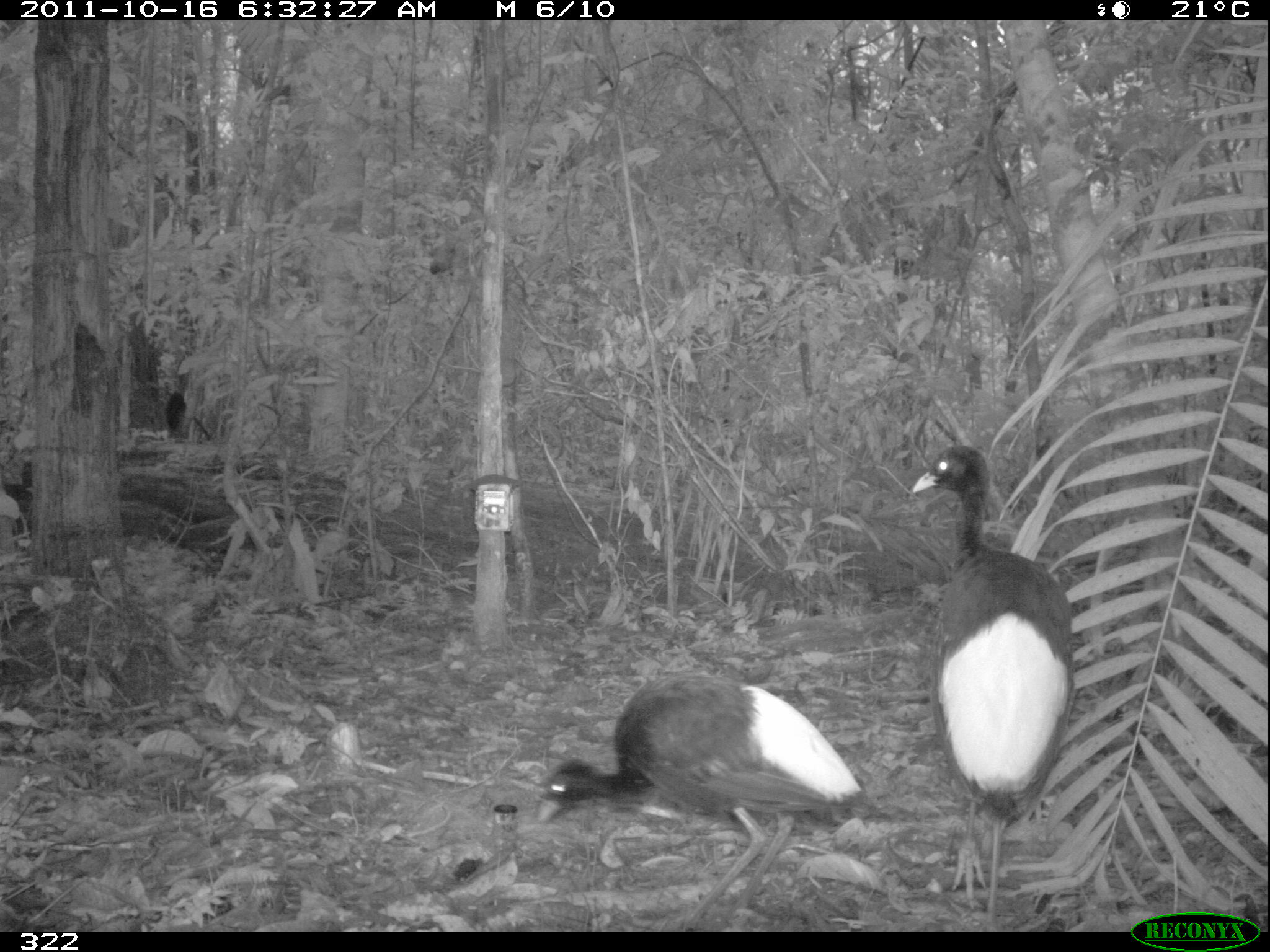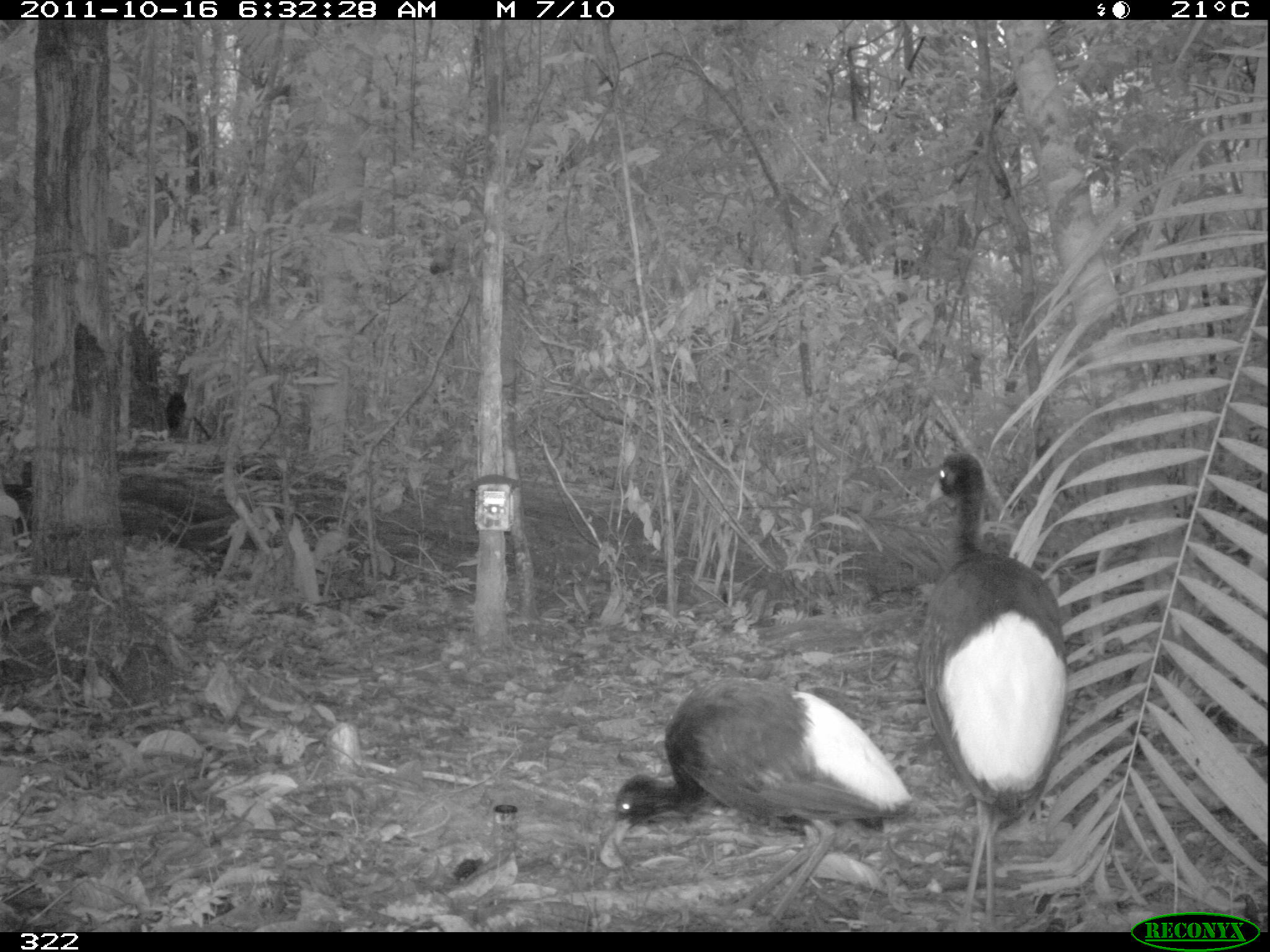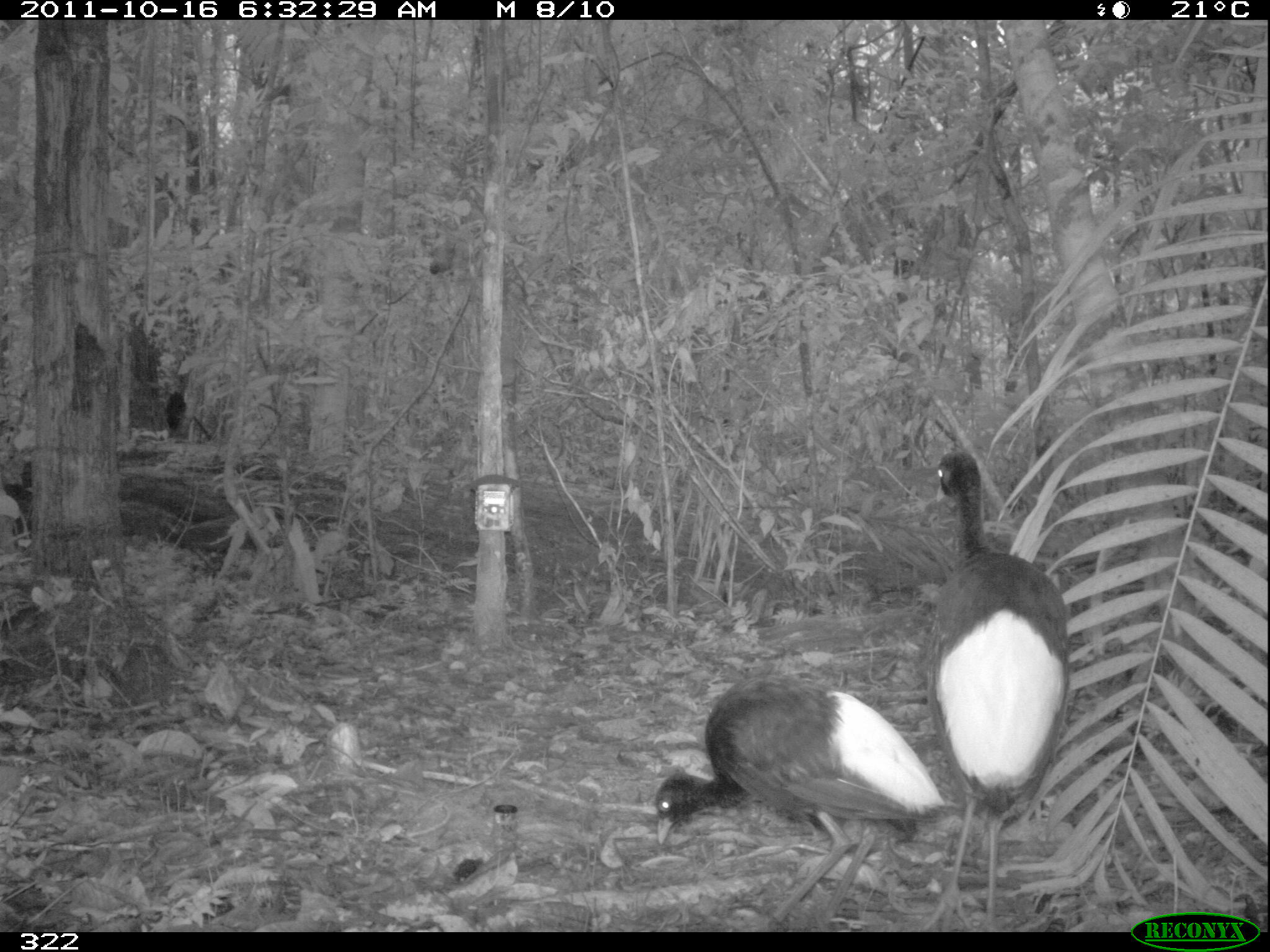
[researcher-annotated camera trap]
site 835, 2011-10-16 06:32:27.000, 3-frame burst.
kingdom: Animalia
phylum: Chordata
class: Aves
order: Gruiformes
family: Psophiidae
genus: Psophia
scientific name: Psophia leucoptera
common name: pale-winged trumpeter